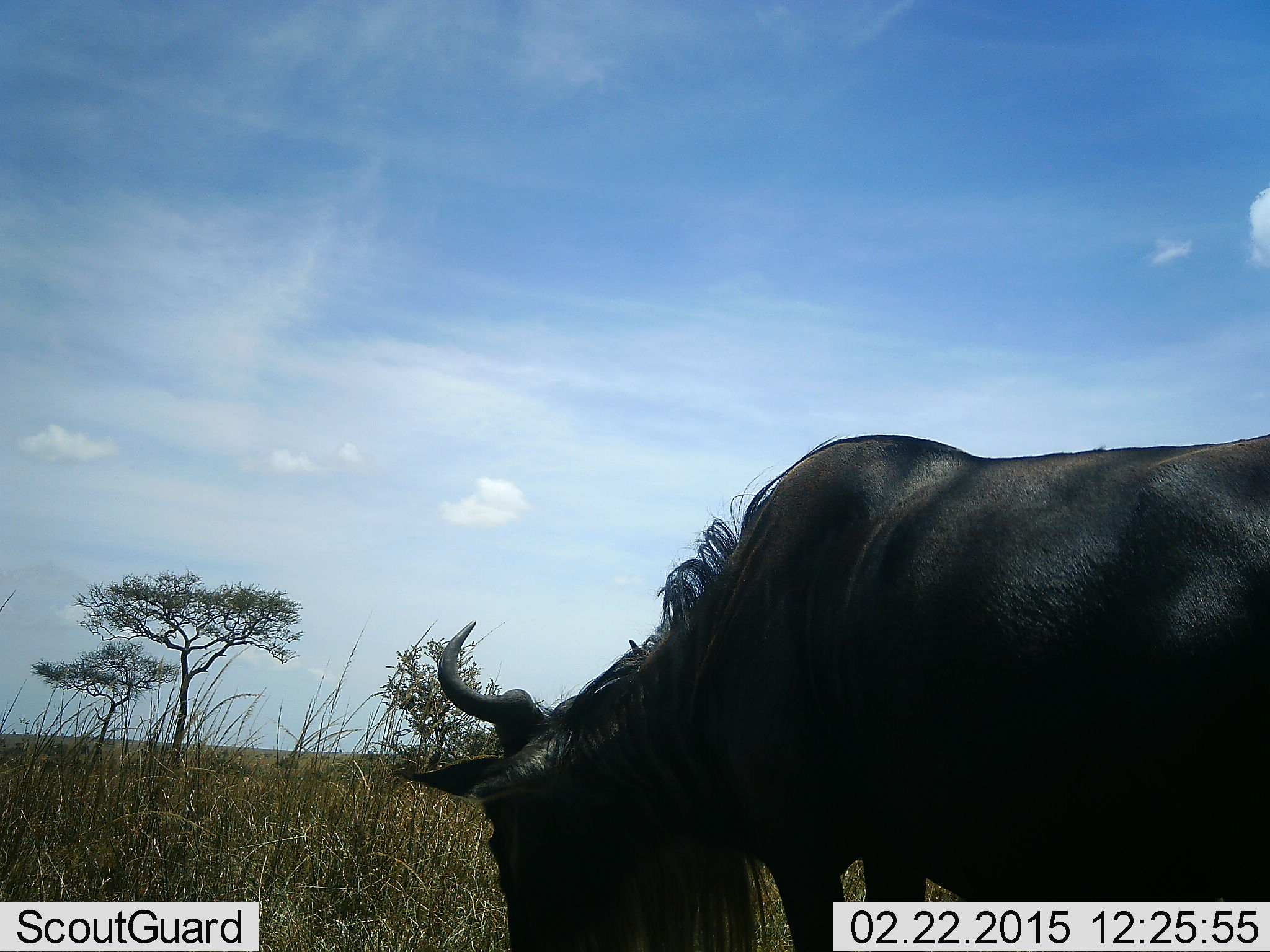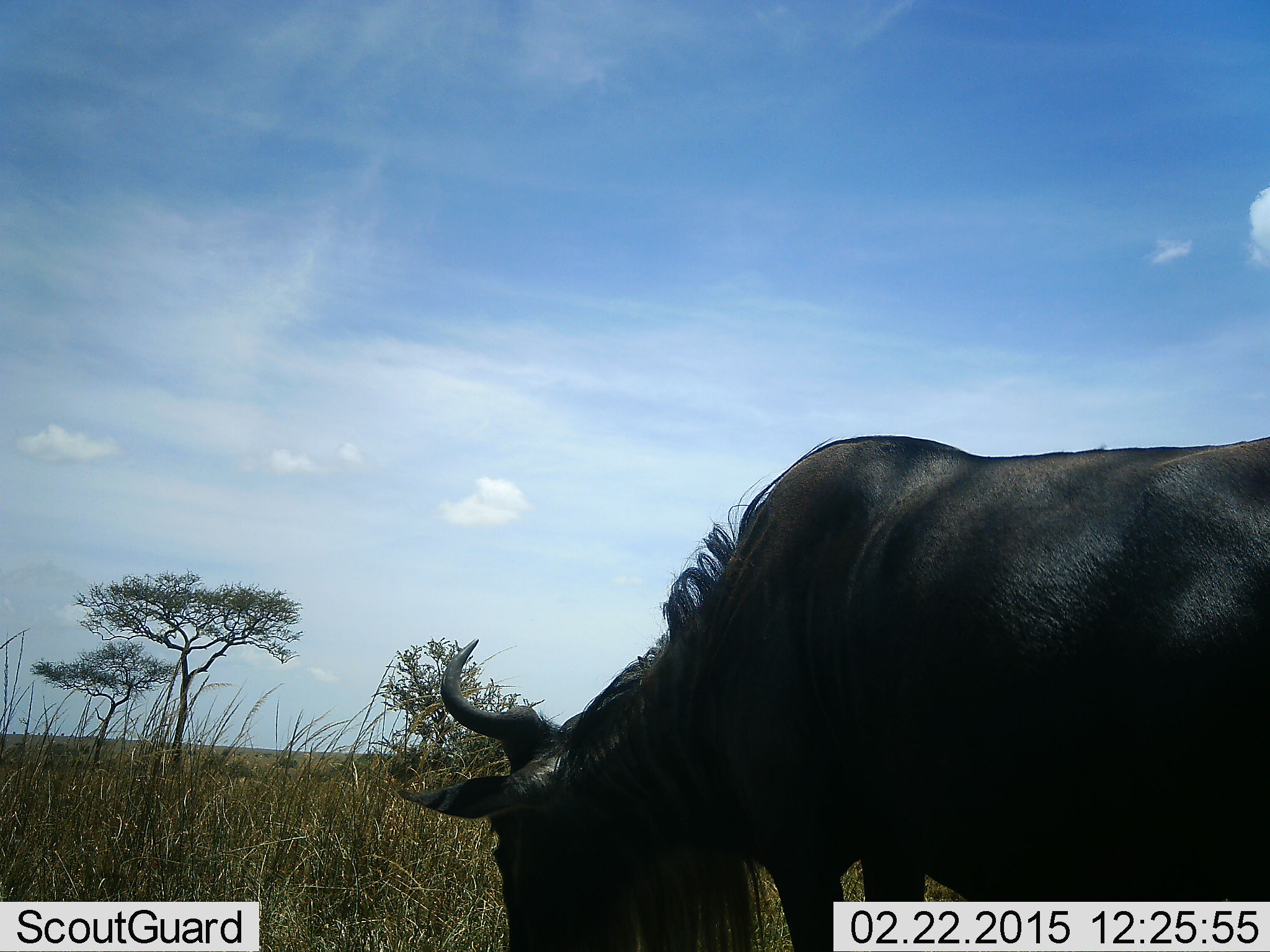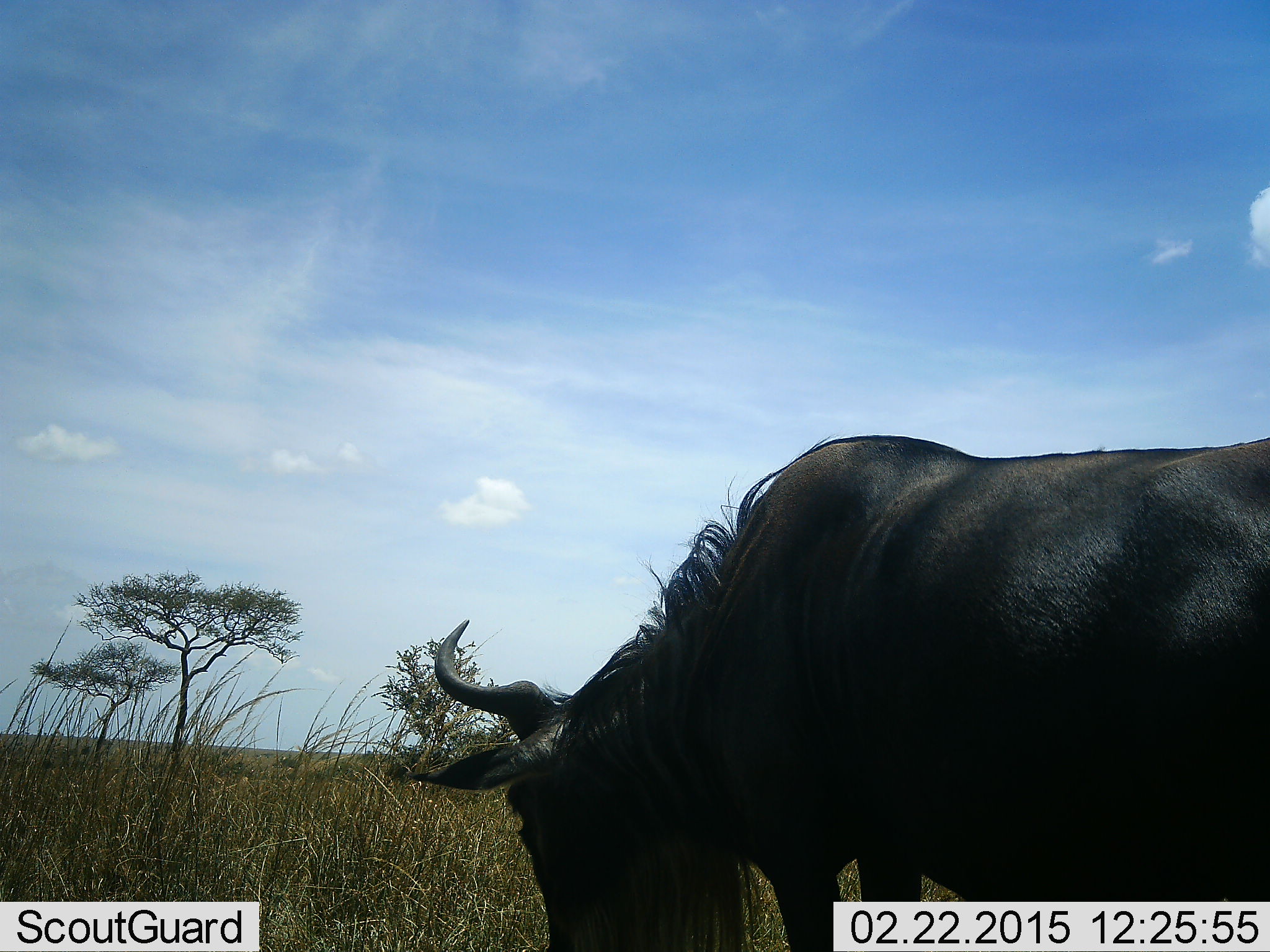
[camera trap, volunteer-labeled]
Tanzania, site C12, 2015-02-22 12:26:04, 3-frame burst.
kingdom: Animalia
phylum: Chordata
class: Mammalia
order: Artiodactyla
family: Bovidae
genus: Connochaetes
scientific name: Connochaetes taurinus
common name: blue wildebeest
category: wildebeest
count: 1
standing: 20%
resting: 0%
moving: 0%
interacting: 0%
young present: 0%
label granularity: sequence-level